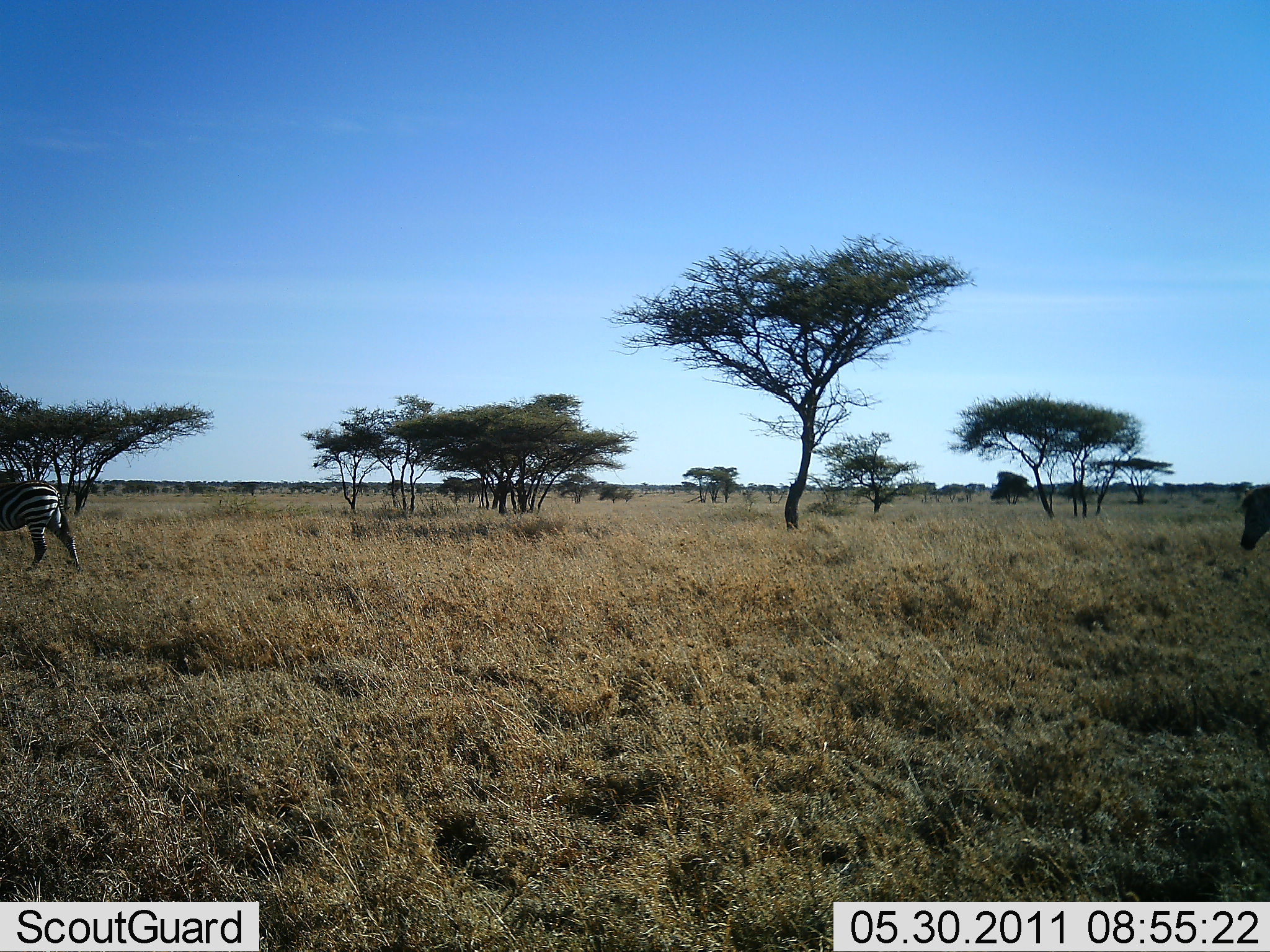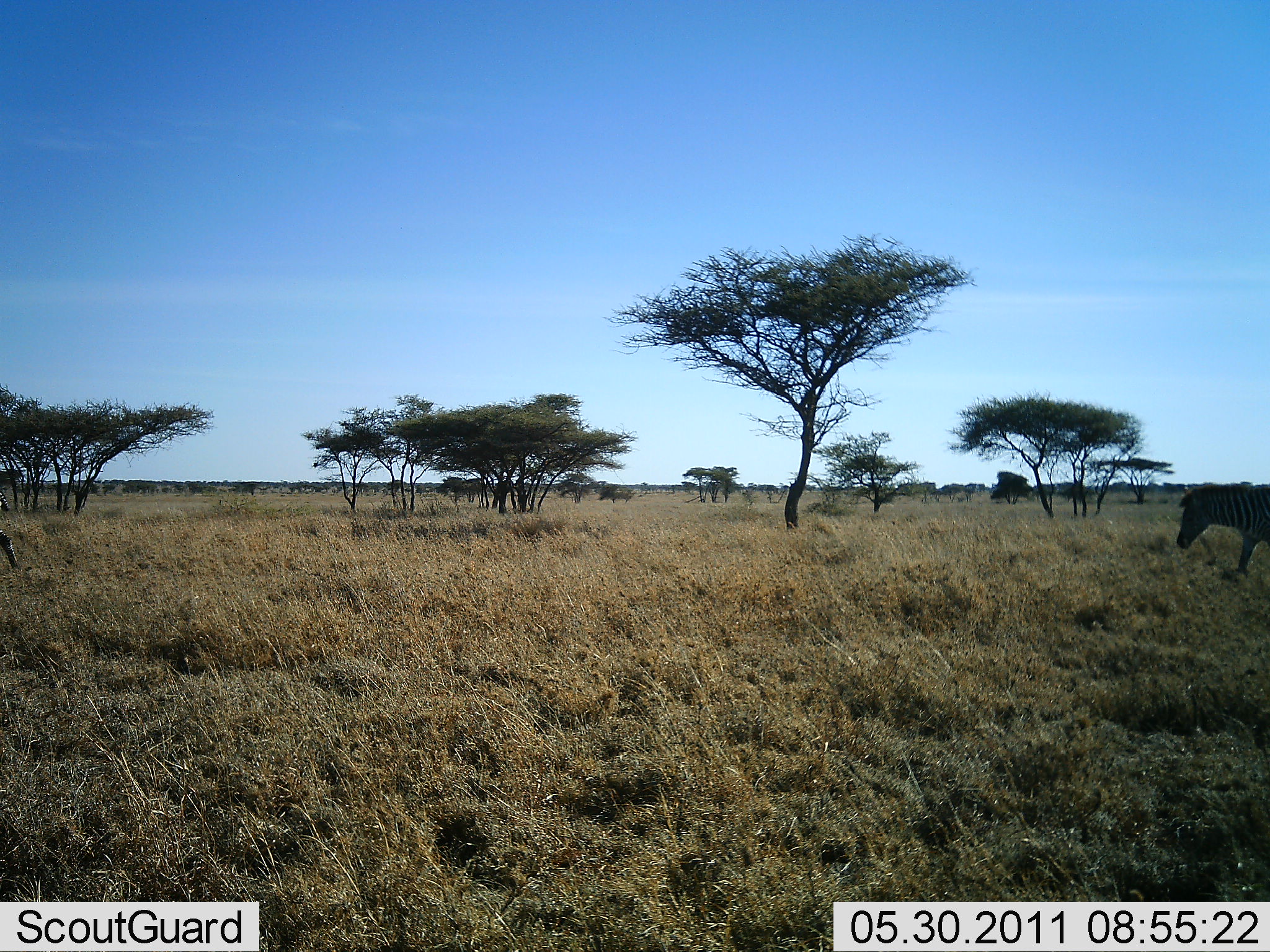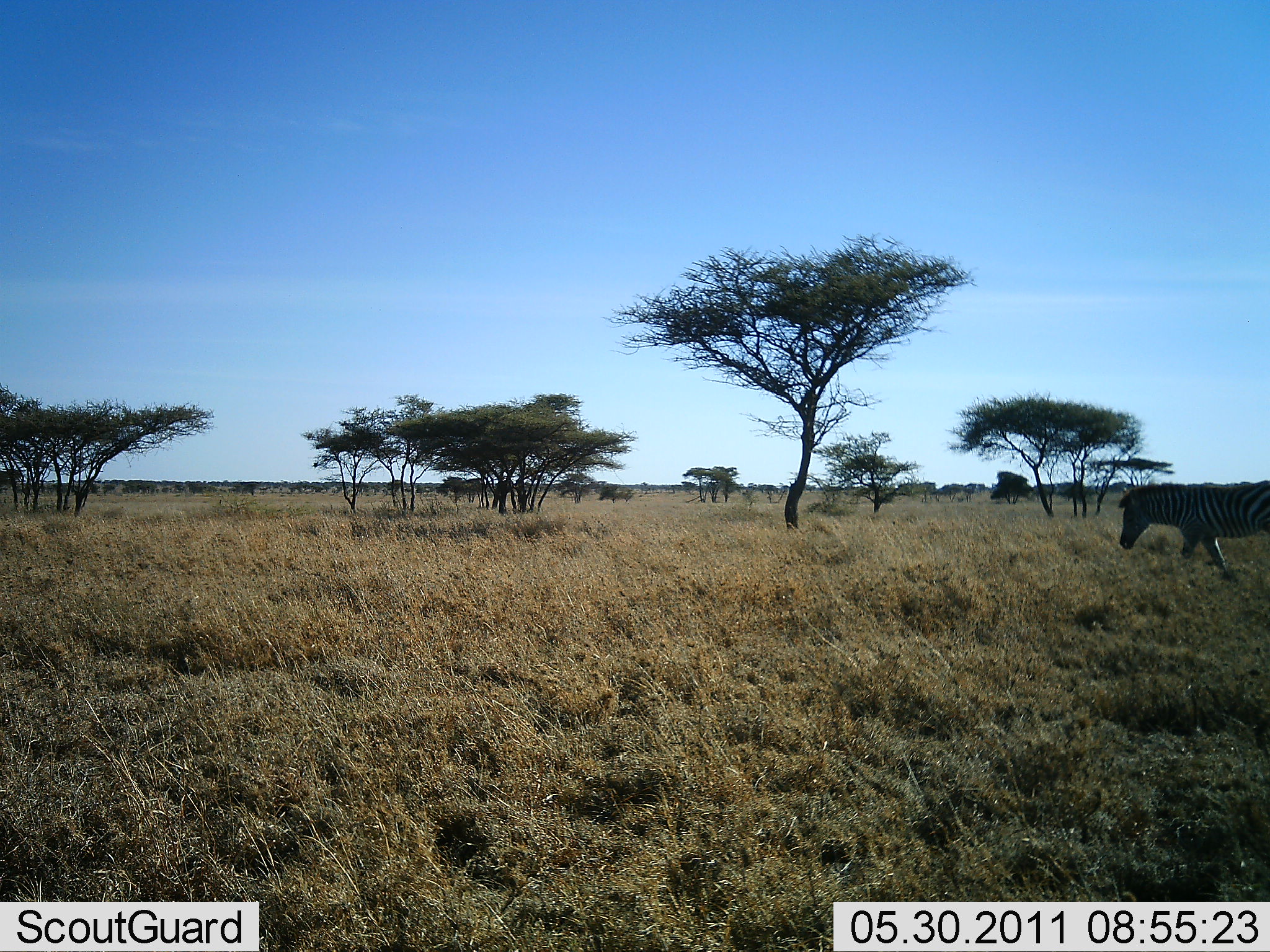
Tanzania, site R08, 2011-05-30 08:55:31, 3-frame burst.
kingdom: Animalia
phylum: Chordata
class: Mammalia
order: Perissodactyla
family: Equidae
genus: Equus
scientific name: Equus quagga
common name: plains zebra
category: zebra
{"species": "zebra (plains zebra) (Equus quagga)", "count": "2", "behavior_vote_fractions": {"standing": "0%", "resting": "0%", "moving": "100%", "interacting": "0%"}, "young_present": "0%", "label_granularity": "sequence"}